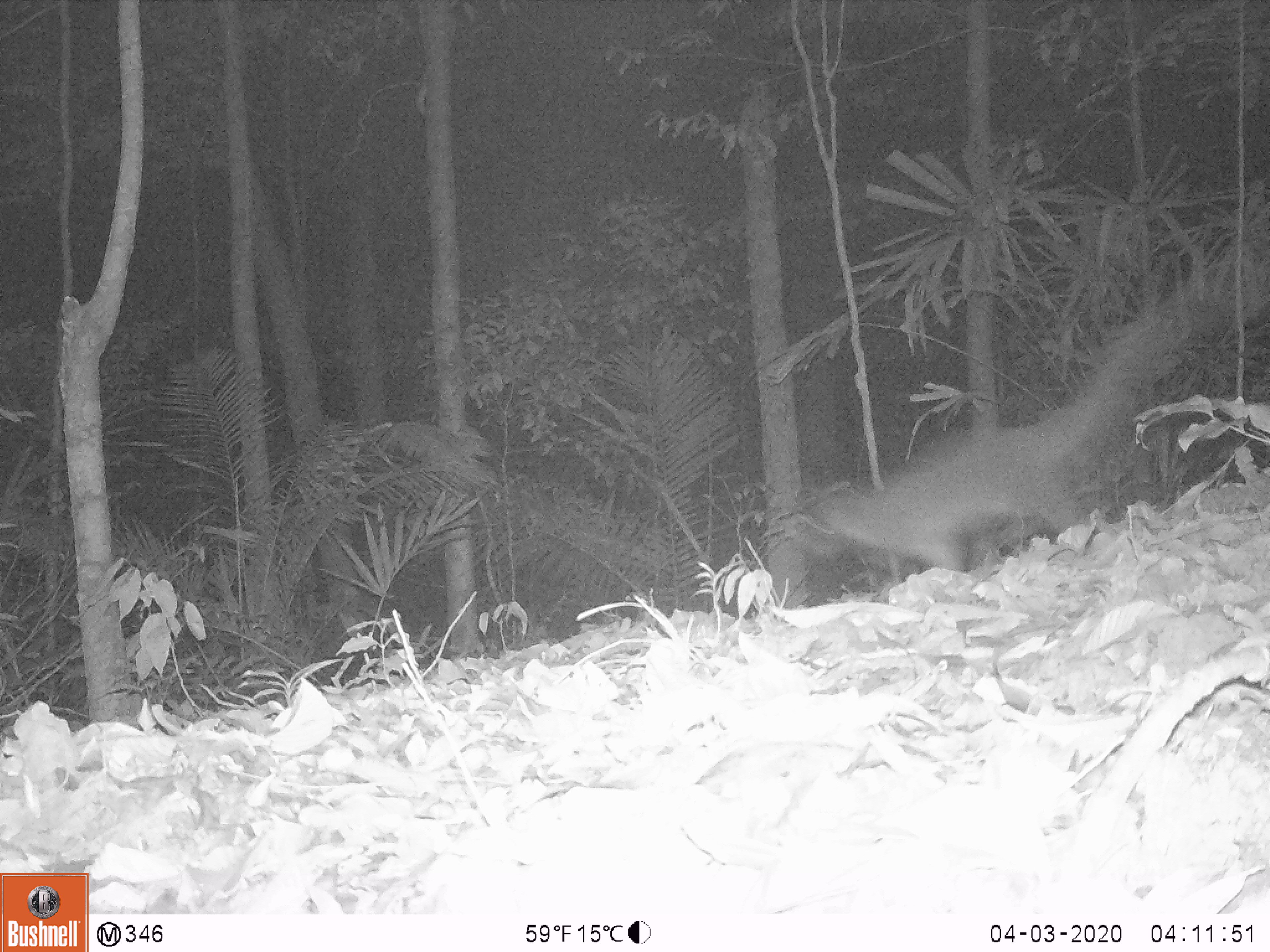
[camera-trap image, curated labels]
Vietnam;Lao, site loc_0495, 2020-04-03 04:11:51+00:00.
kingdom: Animalia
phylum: Chordata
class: Mammalia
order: Carnivora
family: Viverridae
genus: Paguma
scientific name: Paguma larvata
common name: masked palm civet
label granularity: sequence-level